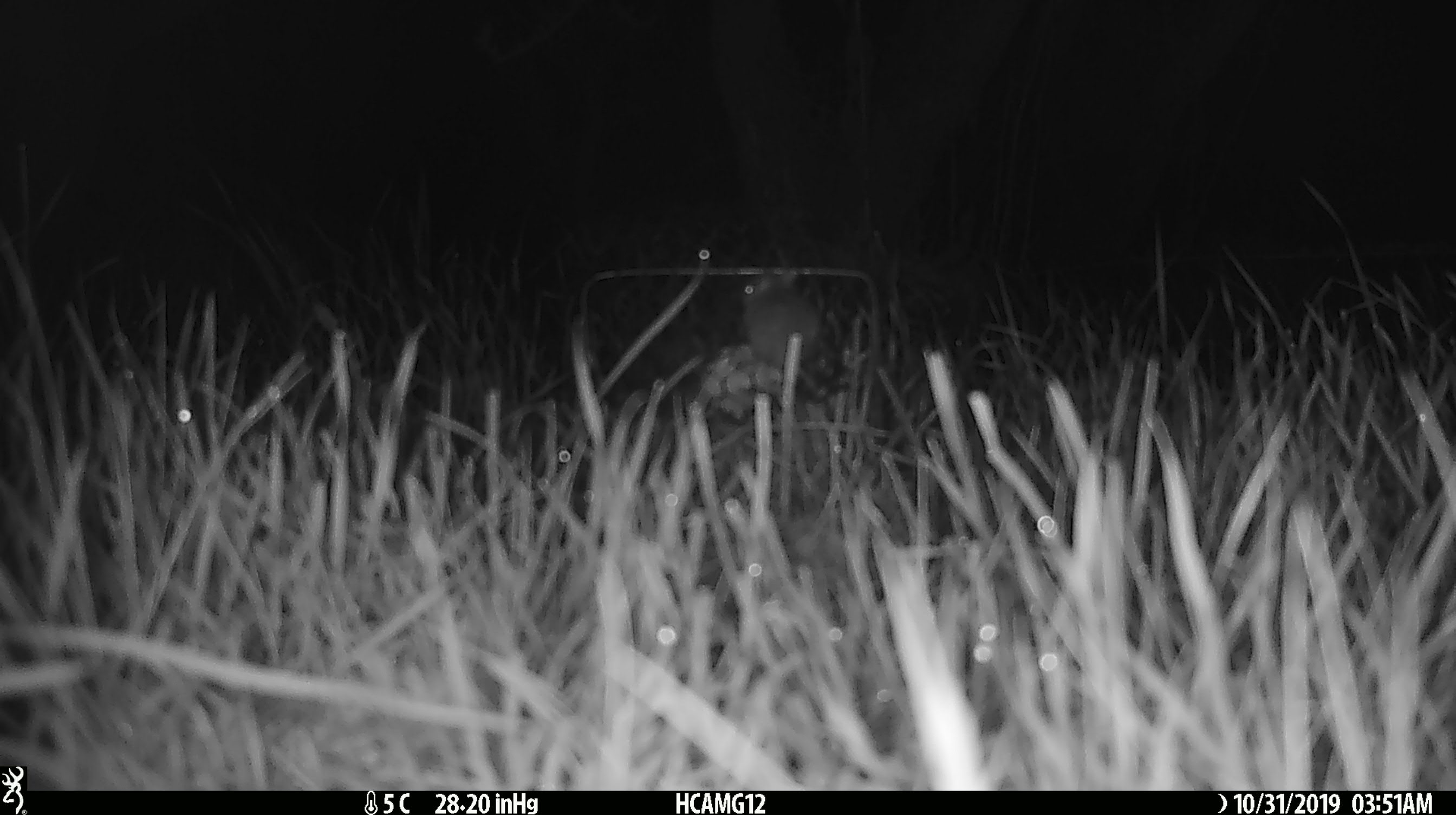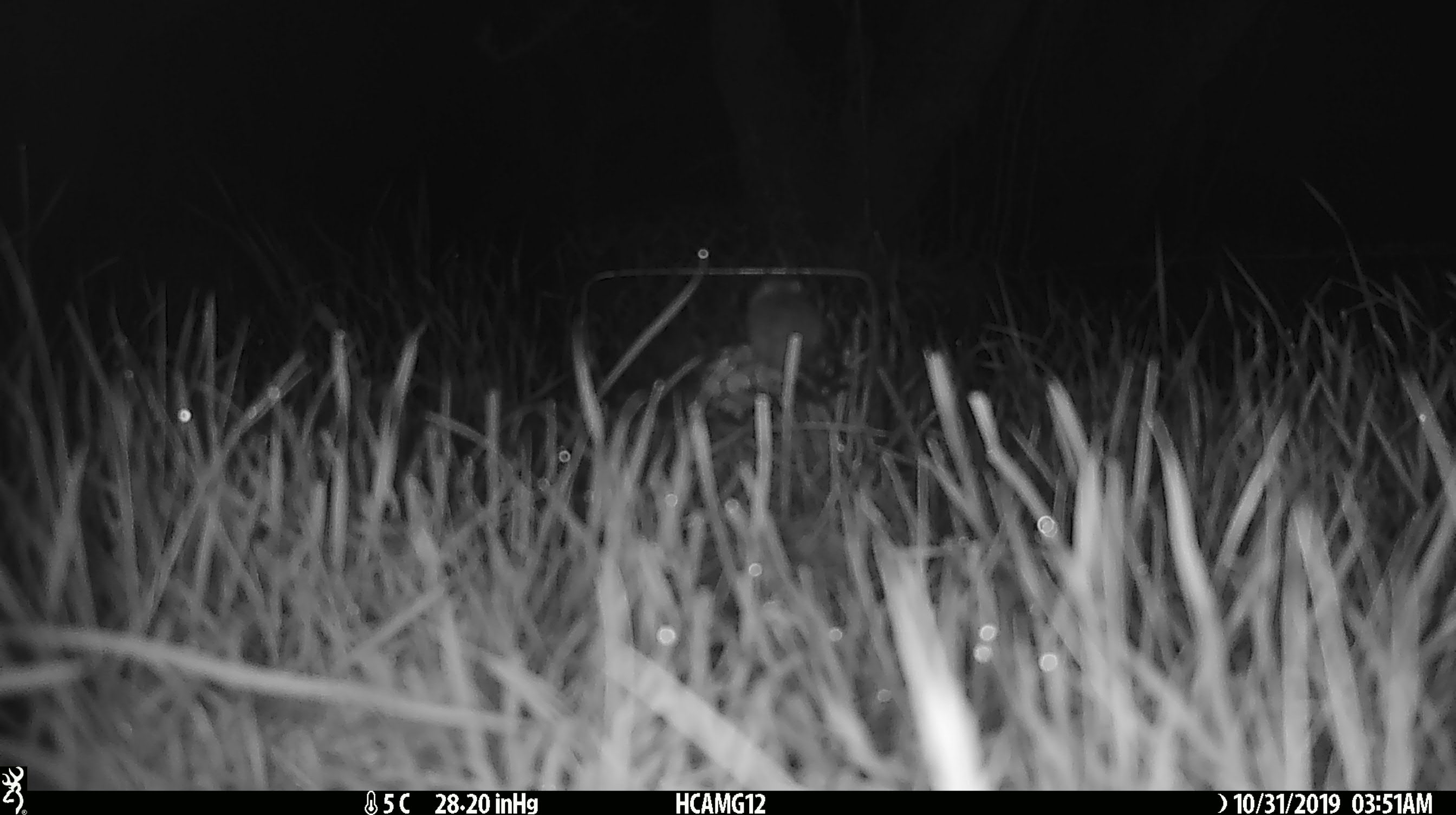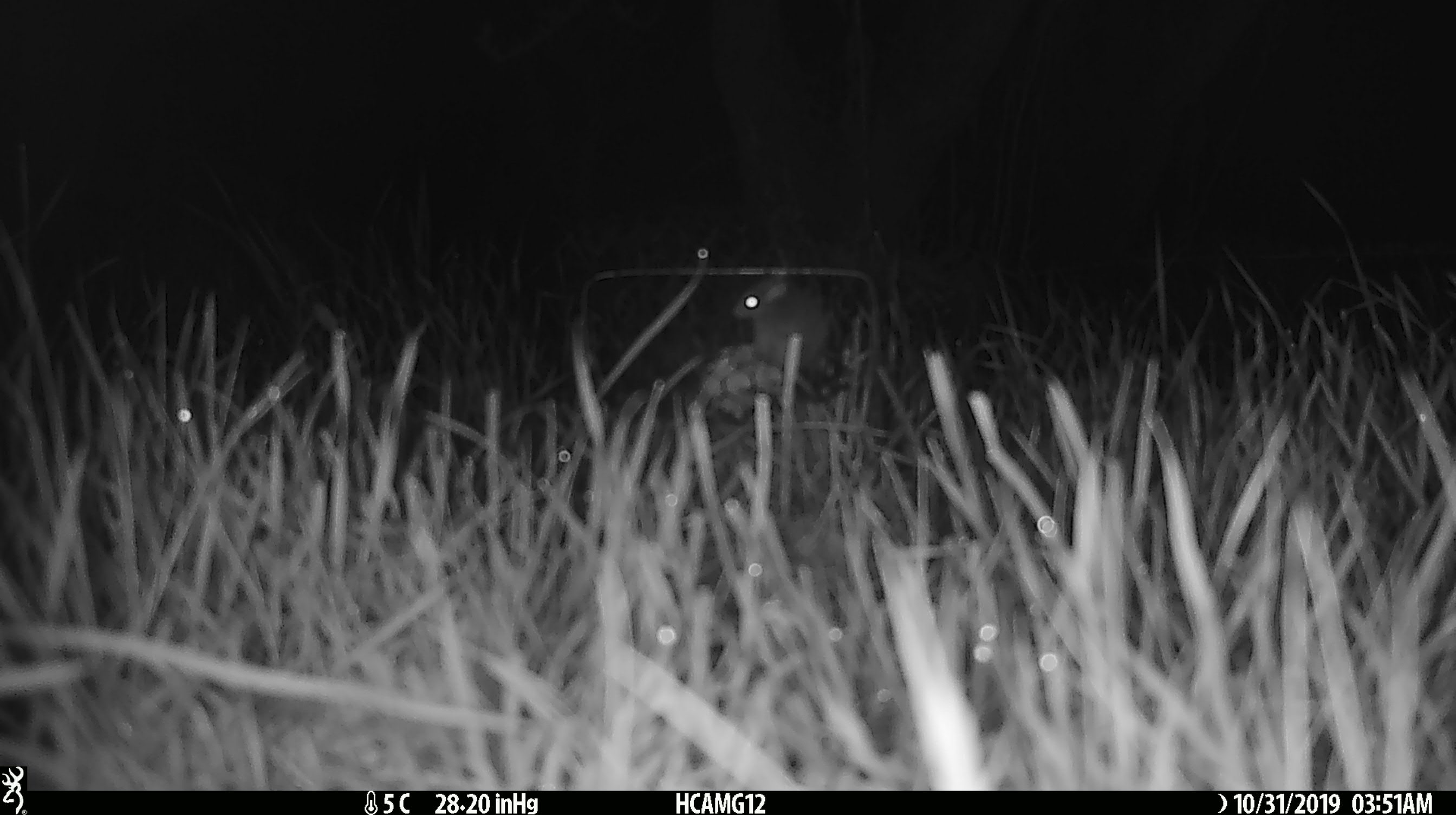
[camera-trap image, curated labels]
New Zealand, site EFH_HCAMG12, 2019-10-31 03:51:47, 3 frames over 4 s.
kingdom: Animalia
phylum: Chordata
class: Mammalia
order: Rodentia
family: Muridae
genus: Mus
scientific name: Mus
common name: mouse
Mouse (Mus).